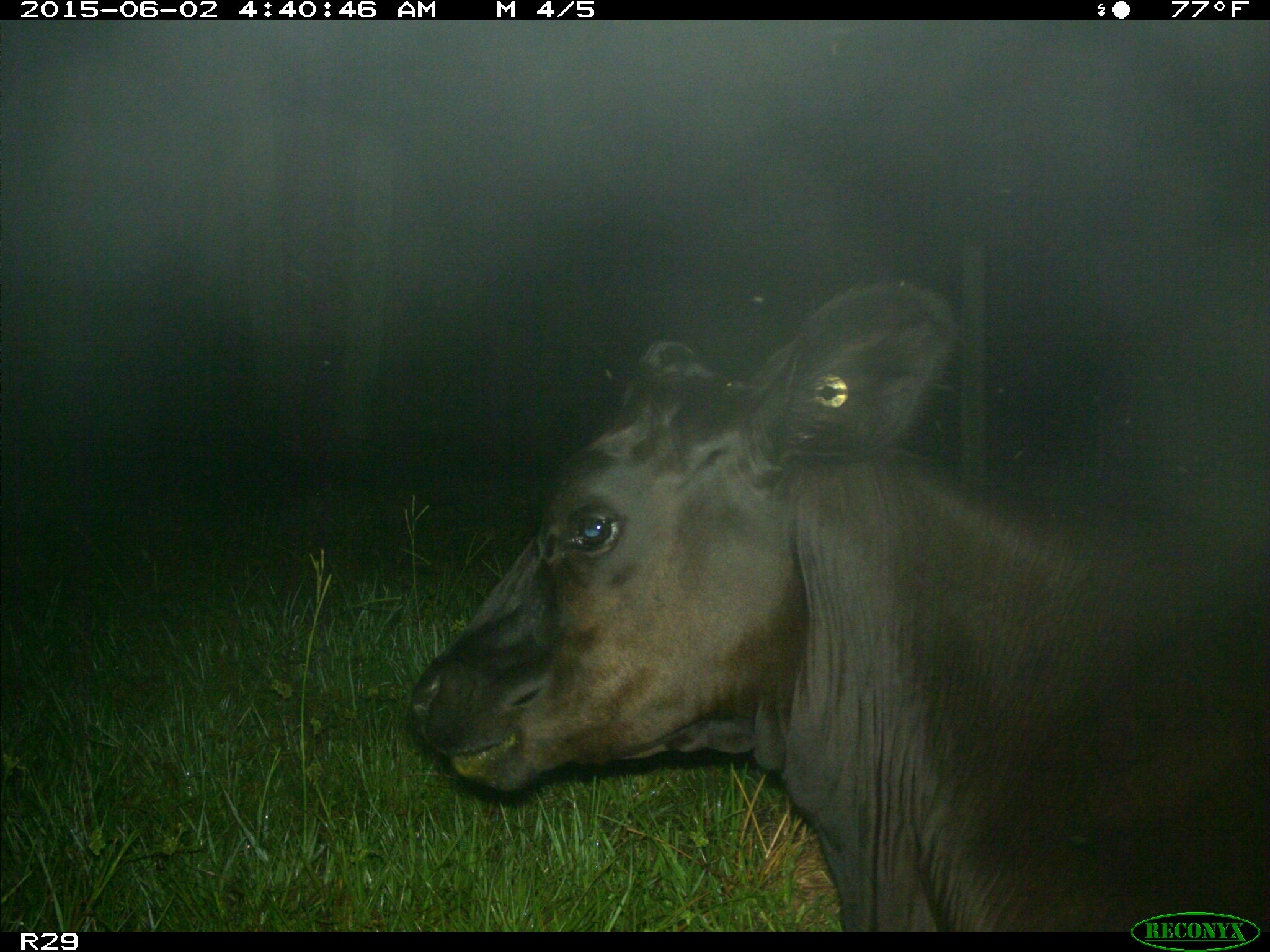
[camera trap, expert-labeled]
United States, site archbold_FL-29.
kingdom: Animalia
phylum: Chordata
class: Mammalia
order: Artiodactyla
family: Bovidae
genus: Bos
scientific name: Bos taurus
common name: domestic cow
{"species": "Bos taurus (domestic cow)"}